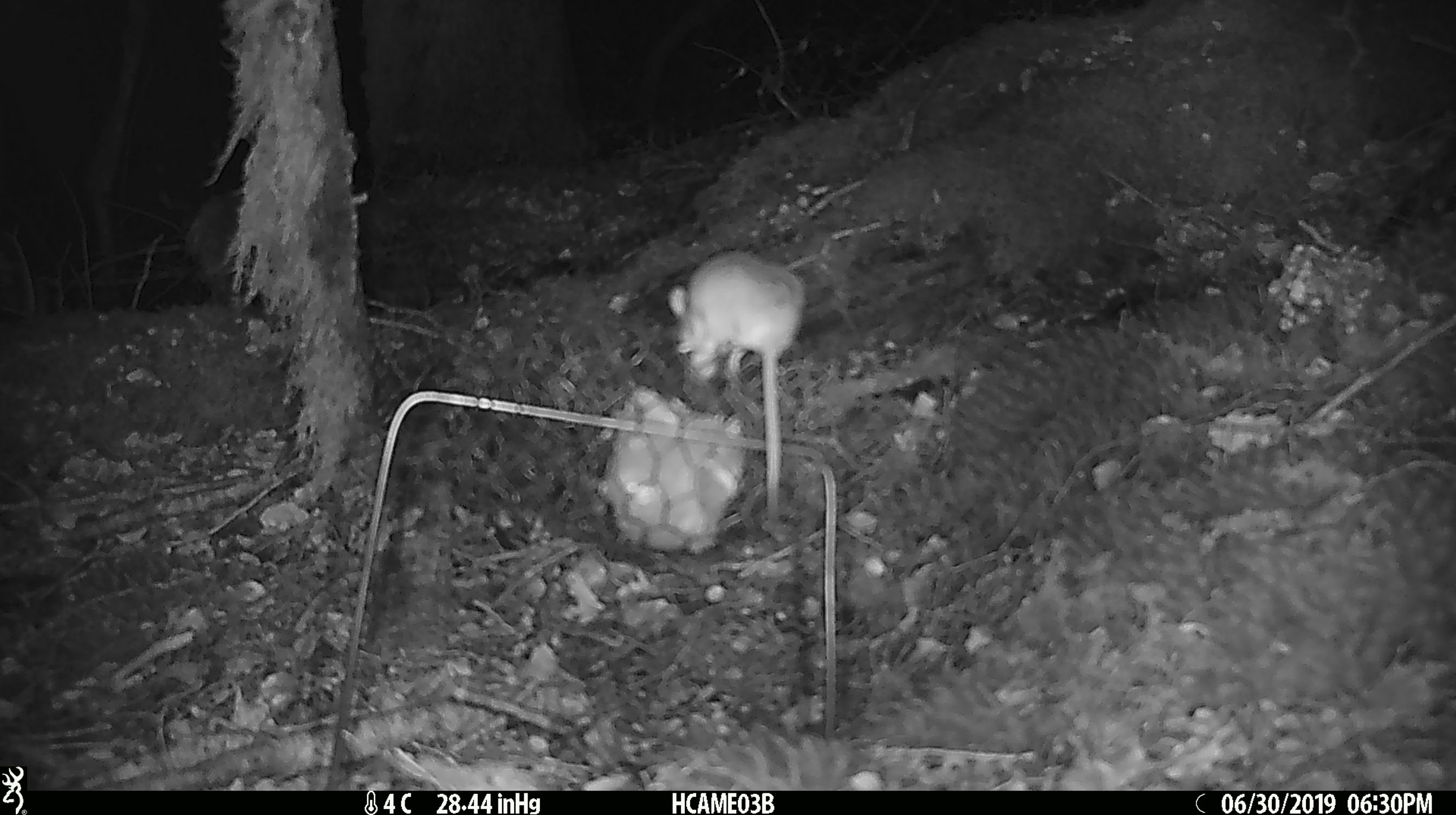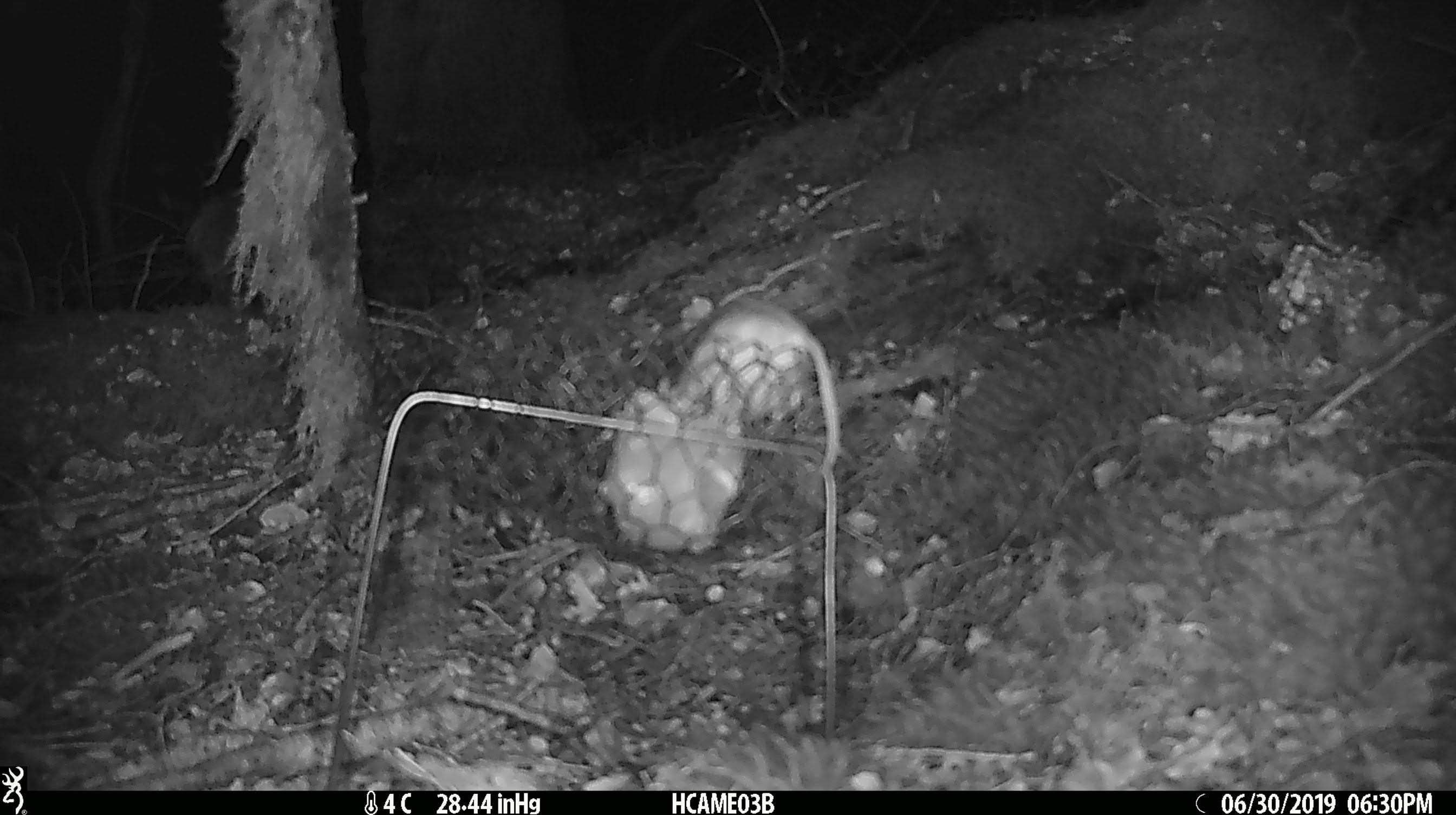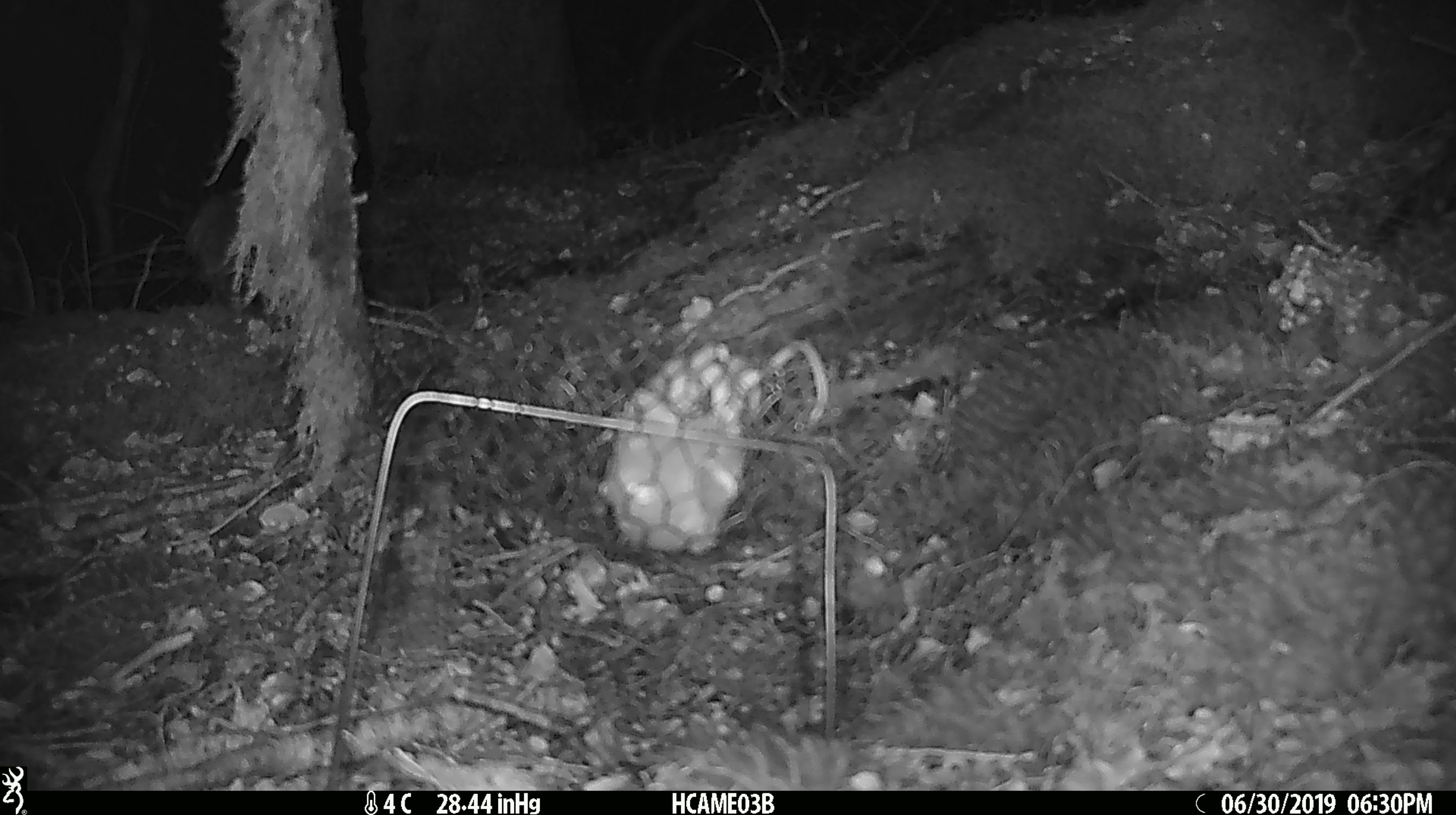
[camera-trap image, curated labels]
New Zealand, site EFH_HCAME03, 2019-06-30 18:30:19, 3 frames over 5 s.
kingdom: Animalia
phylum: Chordata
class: Mammalia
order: Rodentia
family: Muridae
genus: Mus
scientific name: Mus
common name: mouse